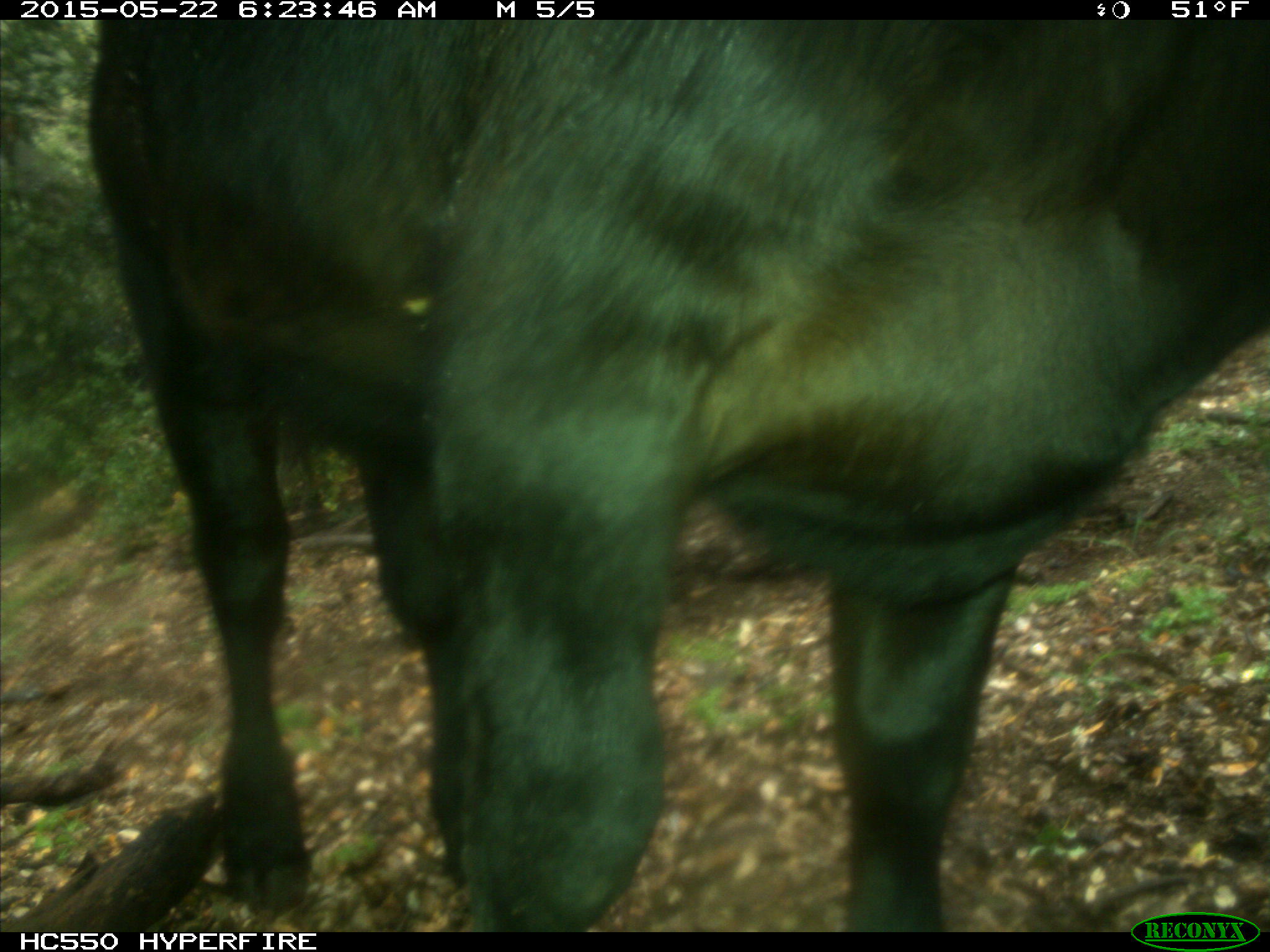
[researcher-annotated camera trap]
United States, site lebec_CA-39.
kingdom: Animalia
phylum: Chordata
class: Mammalia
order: Artiodactyla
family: Bovidae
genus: Bos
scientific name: Bos taurus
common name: domestic cow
Bos taurus (domestic cow).